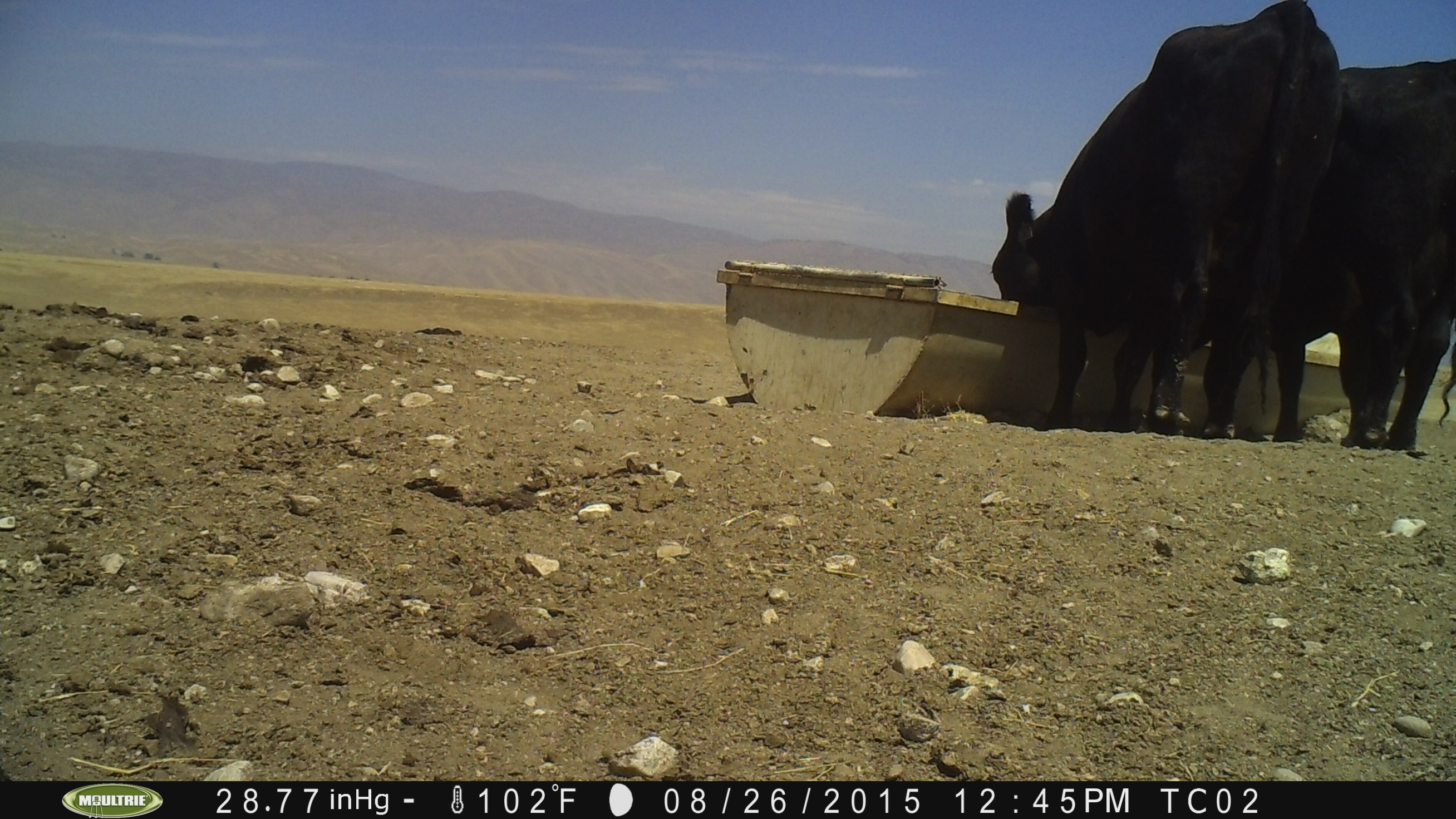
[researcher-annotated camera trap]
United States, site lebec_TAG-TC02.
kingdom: Animalia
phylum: Chordata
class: Mammalia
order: Artiodactyla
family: Bovidae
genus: Bos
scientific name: Bos taurus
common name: domestic cow